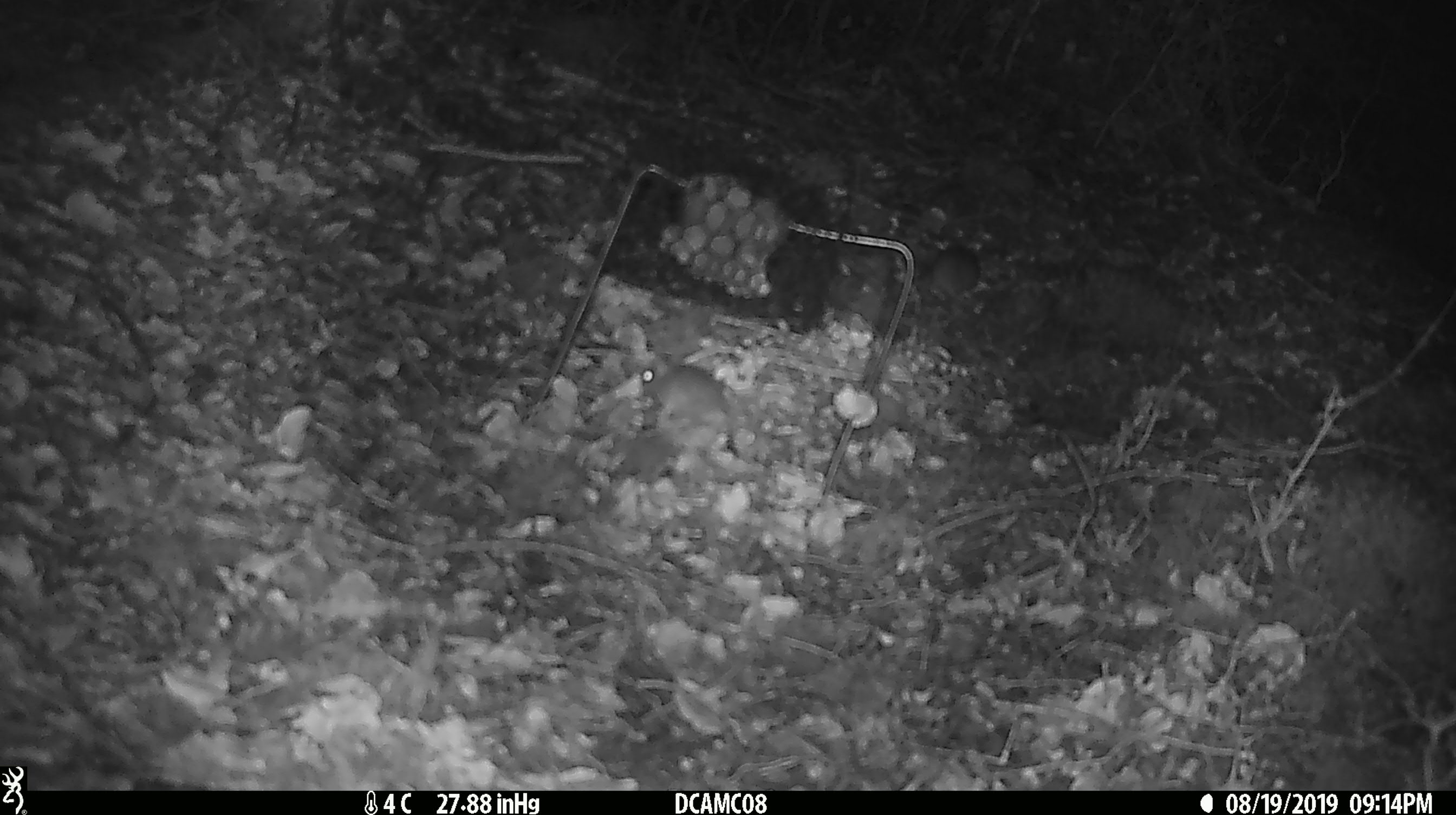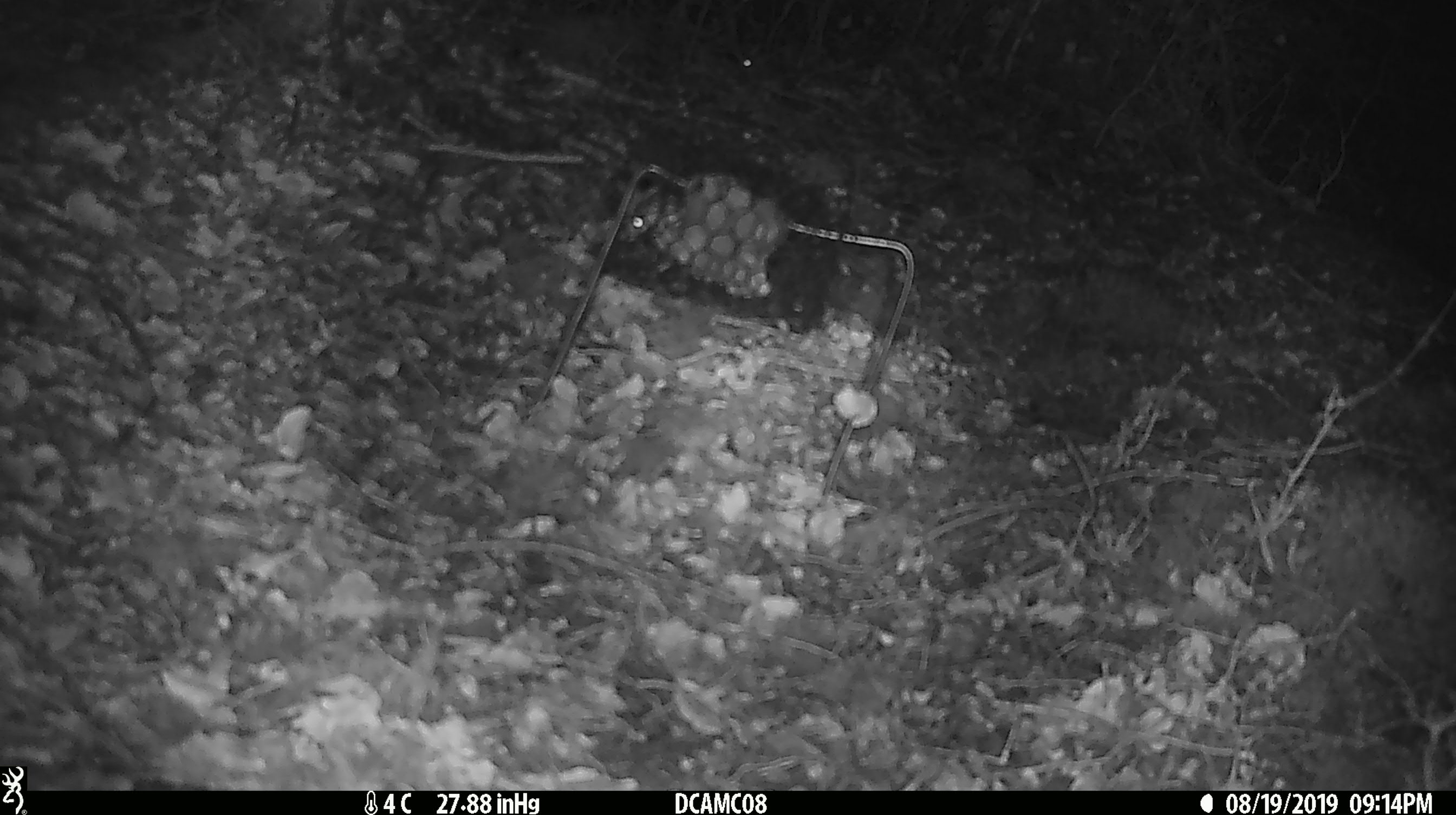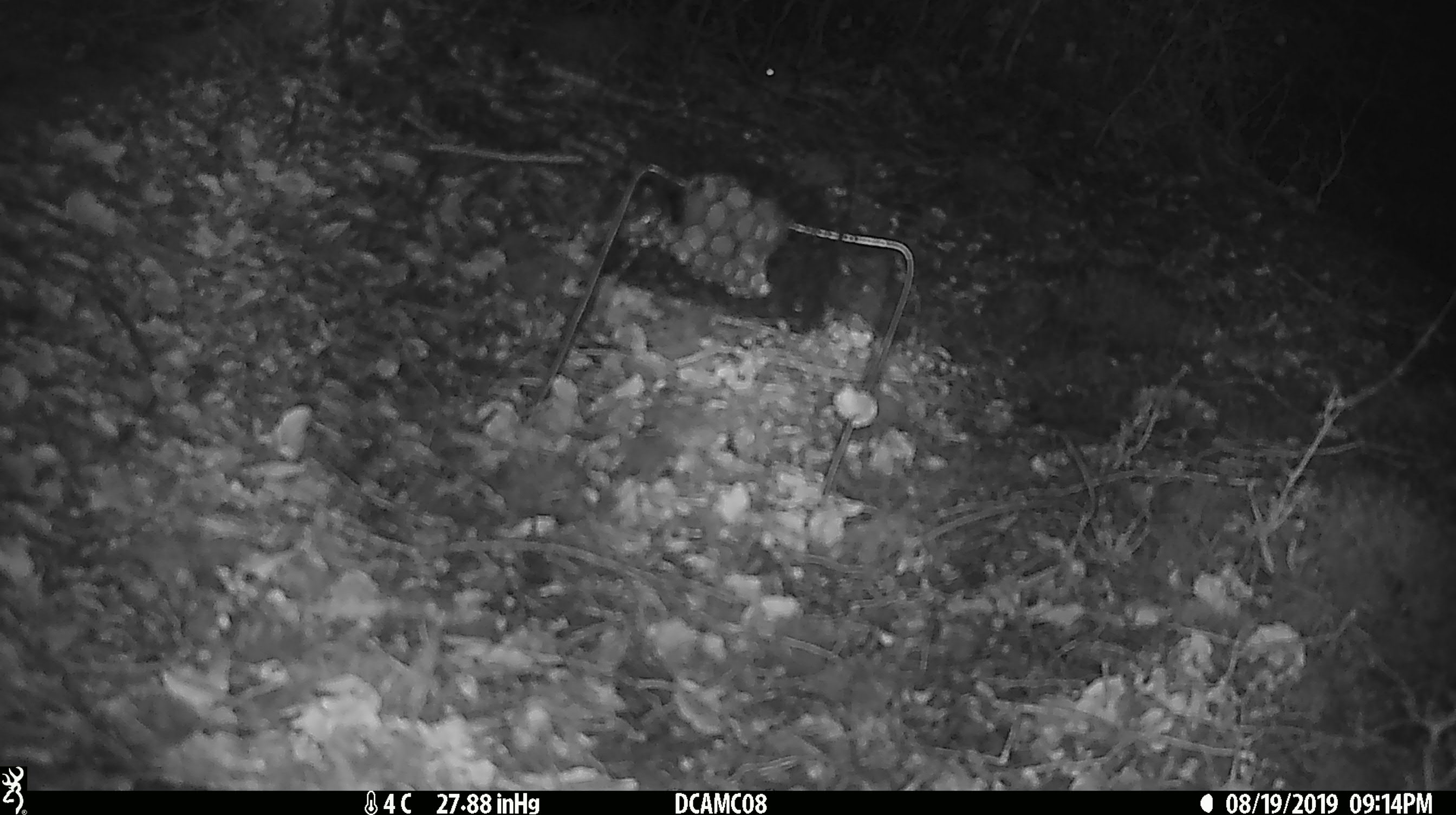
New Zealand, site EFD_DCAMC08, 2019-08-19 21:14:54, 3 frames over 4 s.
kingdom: Animalia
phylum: Chordata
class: Mammalia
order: Rodentia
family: Muridae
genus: Mus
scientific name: Mus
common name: mouse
Mouse (Mus).